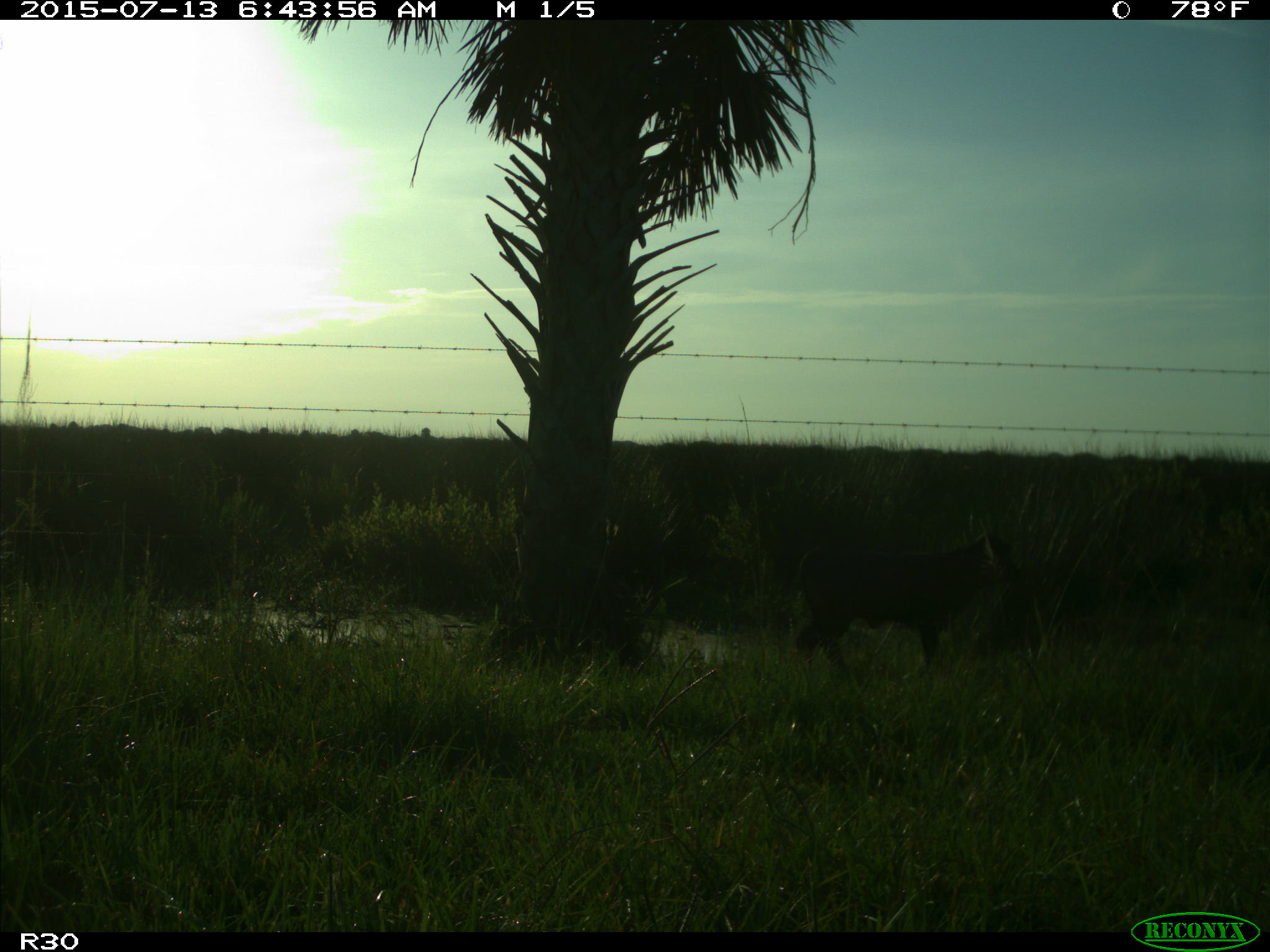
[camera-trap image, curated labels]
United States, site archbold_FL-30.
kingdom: Animalia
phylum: Chordata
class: Mammalia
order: Artiodactyla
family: Bovidae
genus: Bos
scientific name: Bos taurus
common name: domestic cow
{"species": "Bos taurus (domestic cow)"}